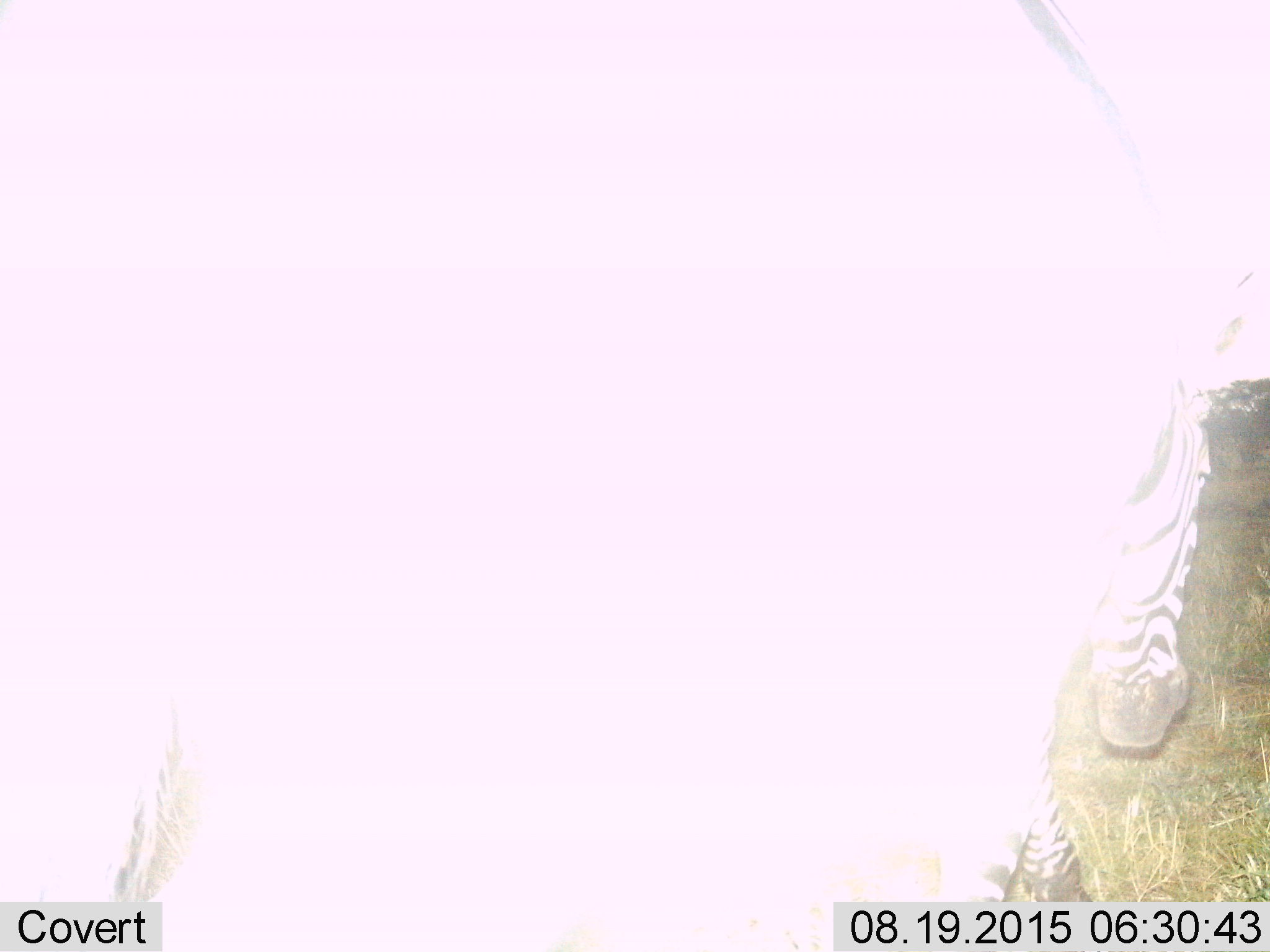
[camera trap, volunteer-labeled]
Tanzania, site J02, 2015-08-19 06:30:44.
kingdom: Animalia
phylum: Chordata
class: Mammalia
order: Perissodactyla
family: Equidae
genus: Equus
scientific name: Equus quagga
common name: plains zebra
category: zebra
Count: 1.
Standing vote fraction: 60%.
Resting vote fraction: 0%.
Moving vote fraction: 40%.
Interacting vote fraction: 0%.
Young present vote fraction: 0%.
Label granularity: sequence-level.